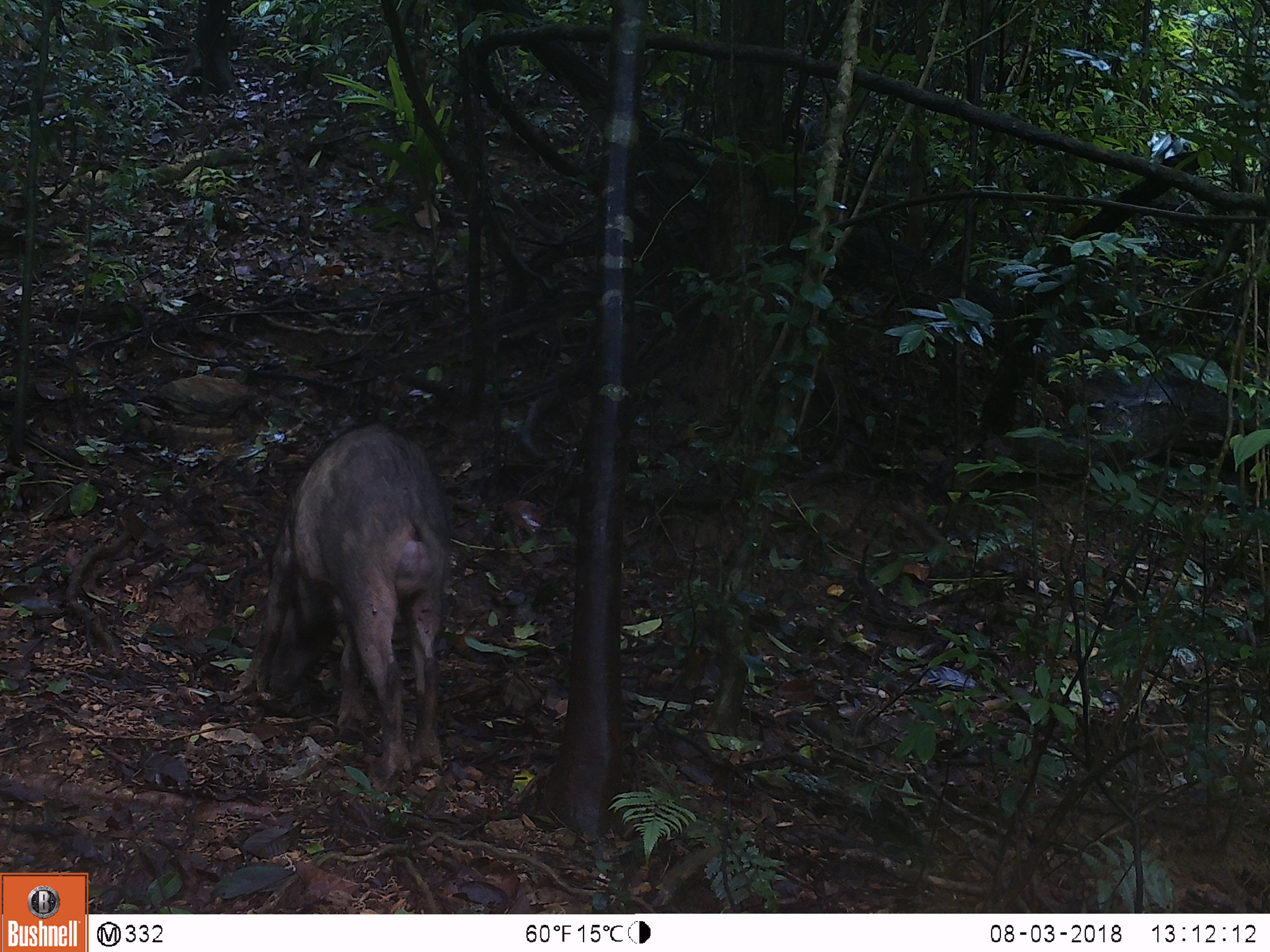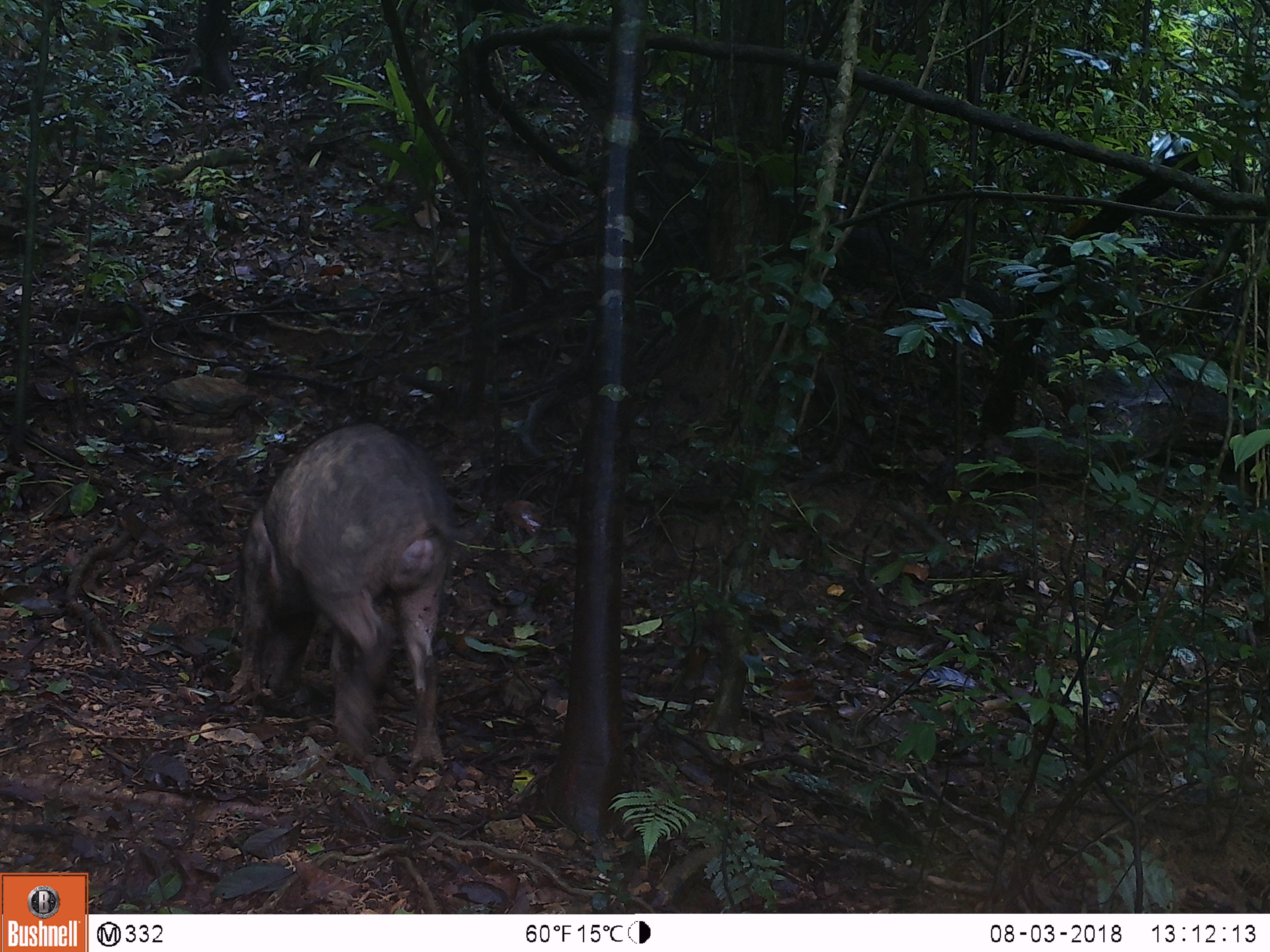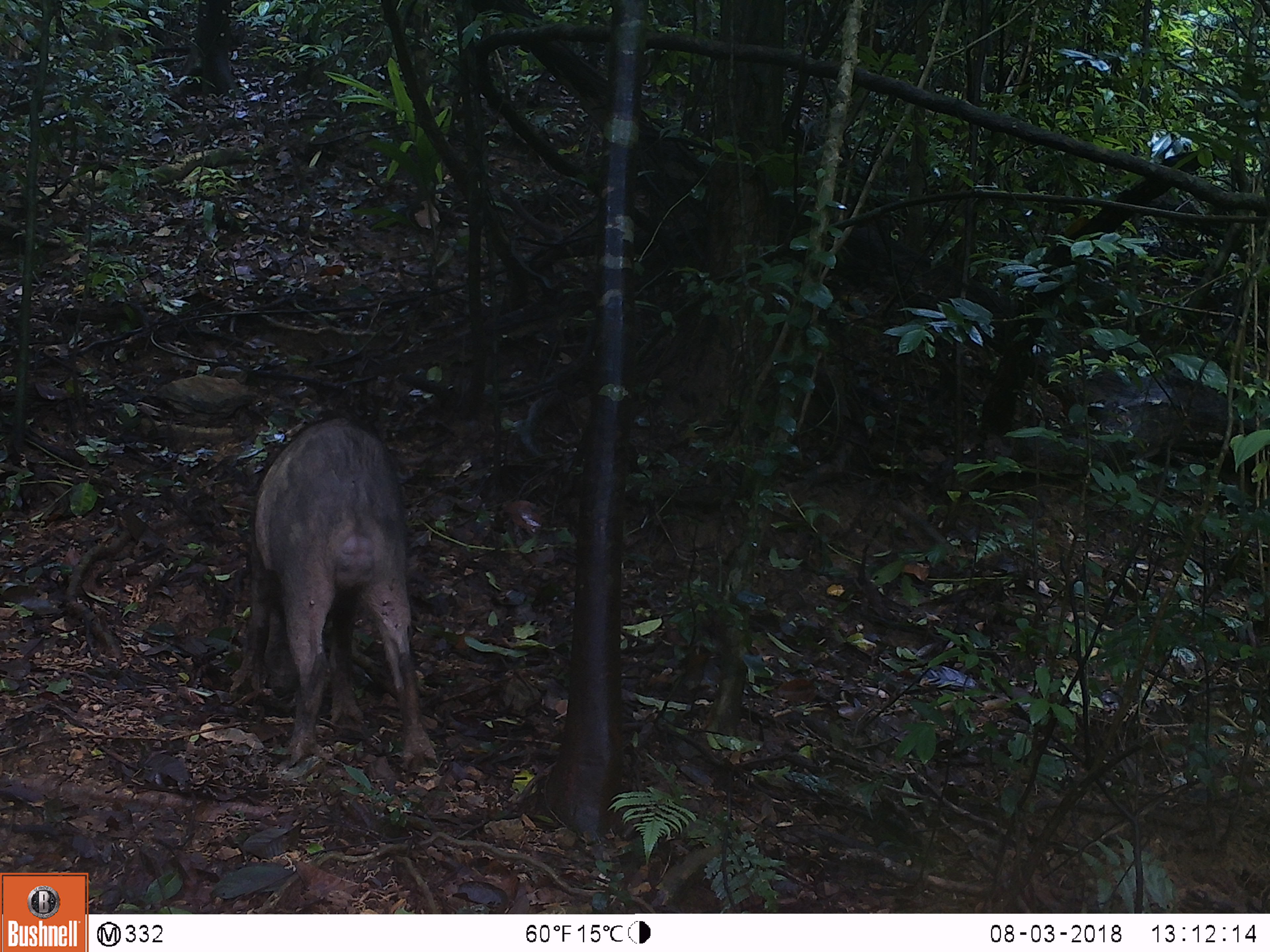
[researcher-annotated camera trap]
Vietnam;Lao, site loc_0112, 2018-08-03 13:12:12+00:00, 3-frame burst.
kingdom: Animalia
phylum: Chordata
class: Mammalia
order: Artiodactyla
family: Suidae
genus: Sus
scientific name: Sus scrofa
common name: eurasian wild pig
Eurasian wild pig (Sus scrofa). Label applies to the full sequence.